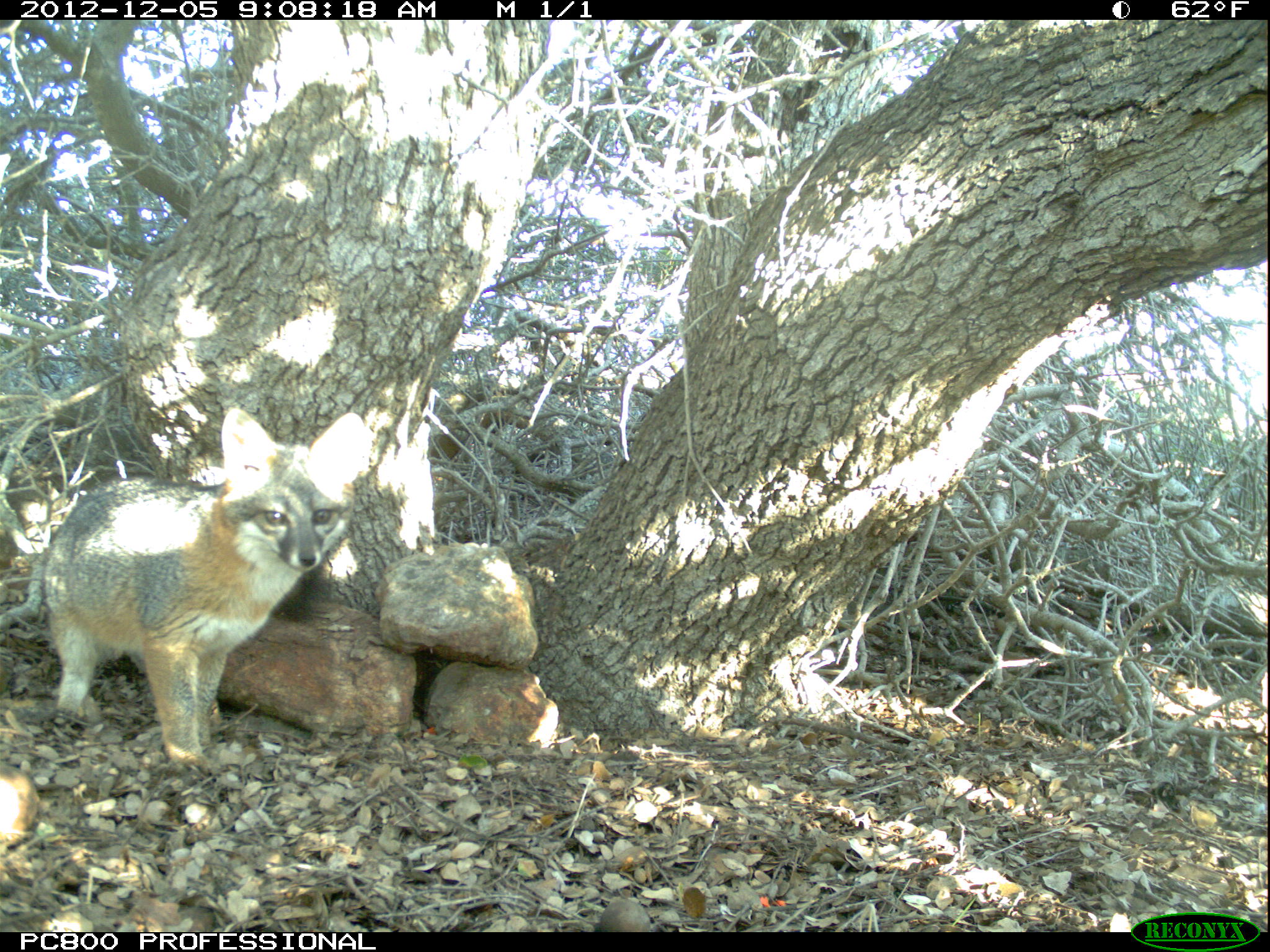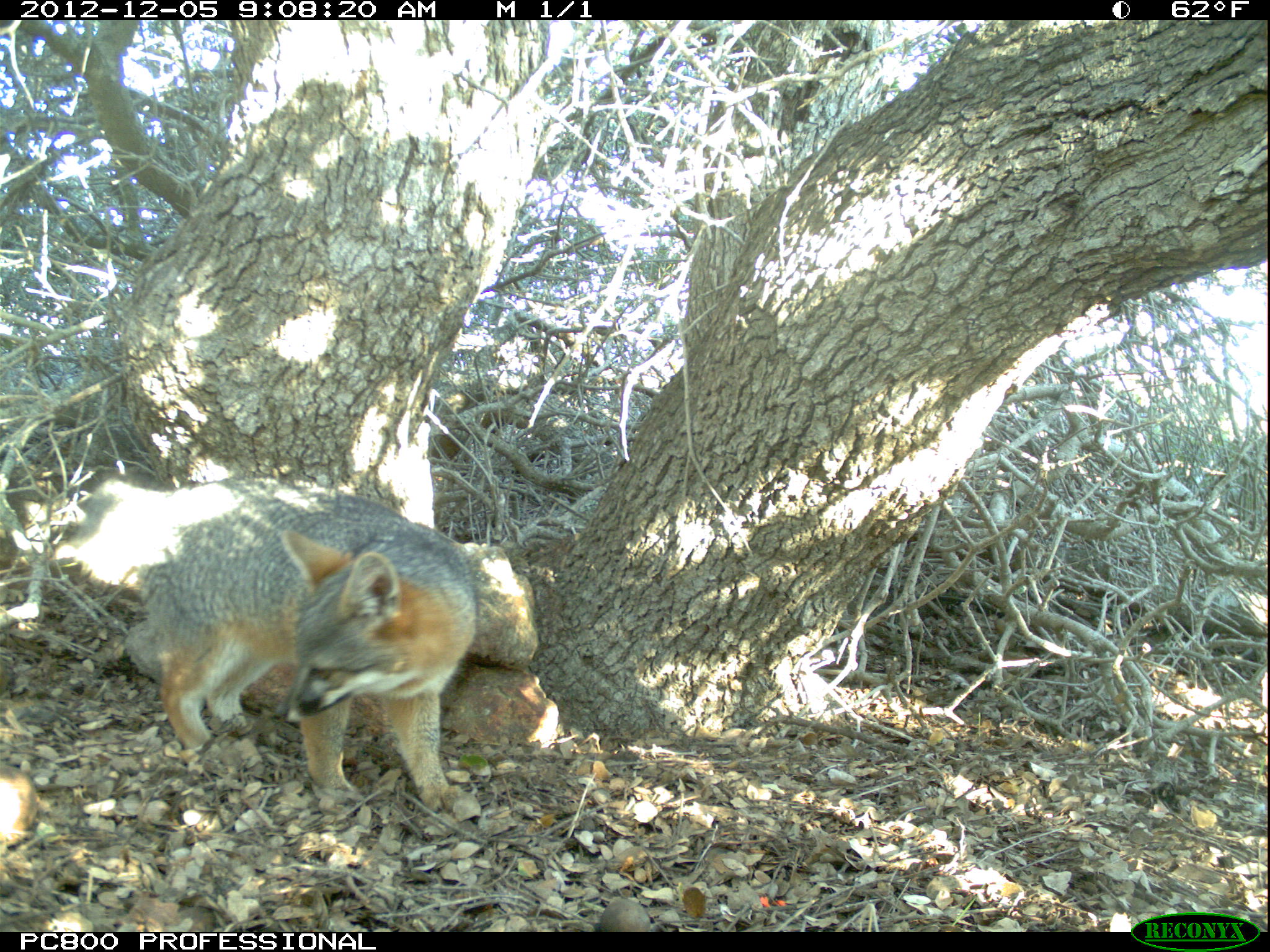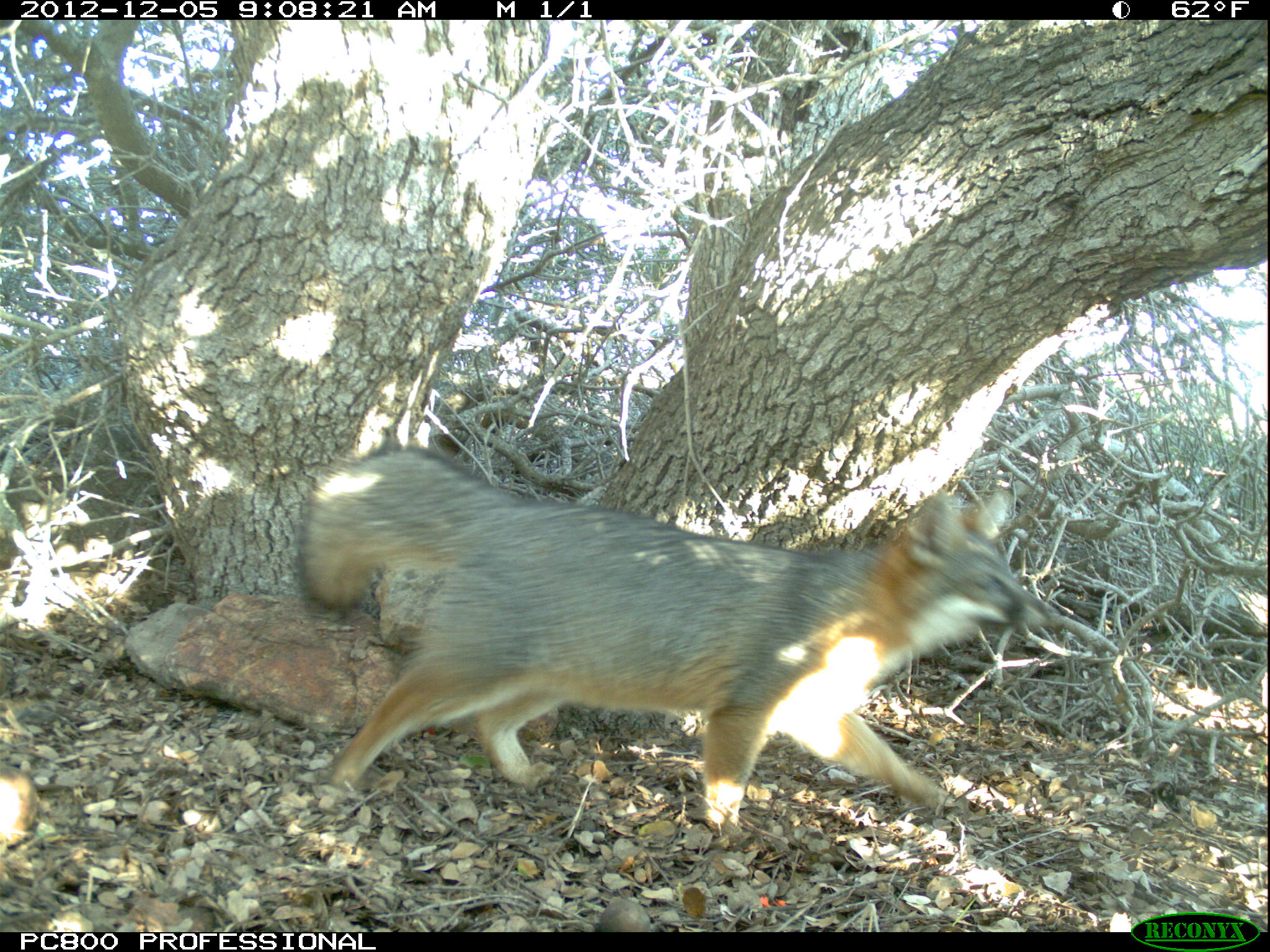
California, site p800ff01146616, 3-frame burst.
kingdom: Animalia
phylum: Chordata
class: Mammalia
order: Carnivora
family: Canidae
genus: Urocyon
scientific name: Urocyon littoralis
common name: island fox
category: fox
Fox (island fox) (Urocyon littoralis).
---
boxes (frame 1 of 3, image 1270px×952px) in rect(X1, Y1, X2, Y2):
fox: rect(40, 407, 371, 767)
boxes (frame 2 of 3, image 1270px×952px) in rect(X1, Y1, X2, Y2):
fox: rect(56, 474, 476, 809)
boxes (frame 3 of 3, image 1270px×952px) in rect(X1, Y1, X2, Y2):
fox: rect(295, 443, 1054, 838)